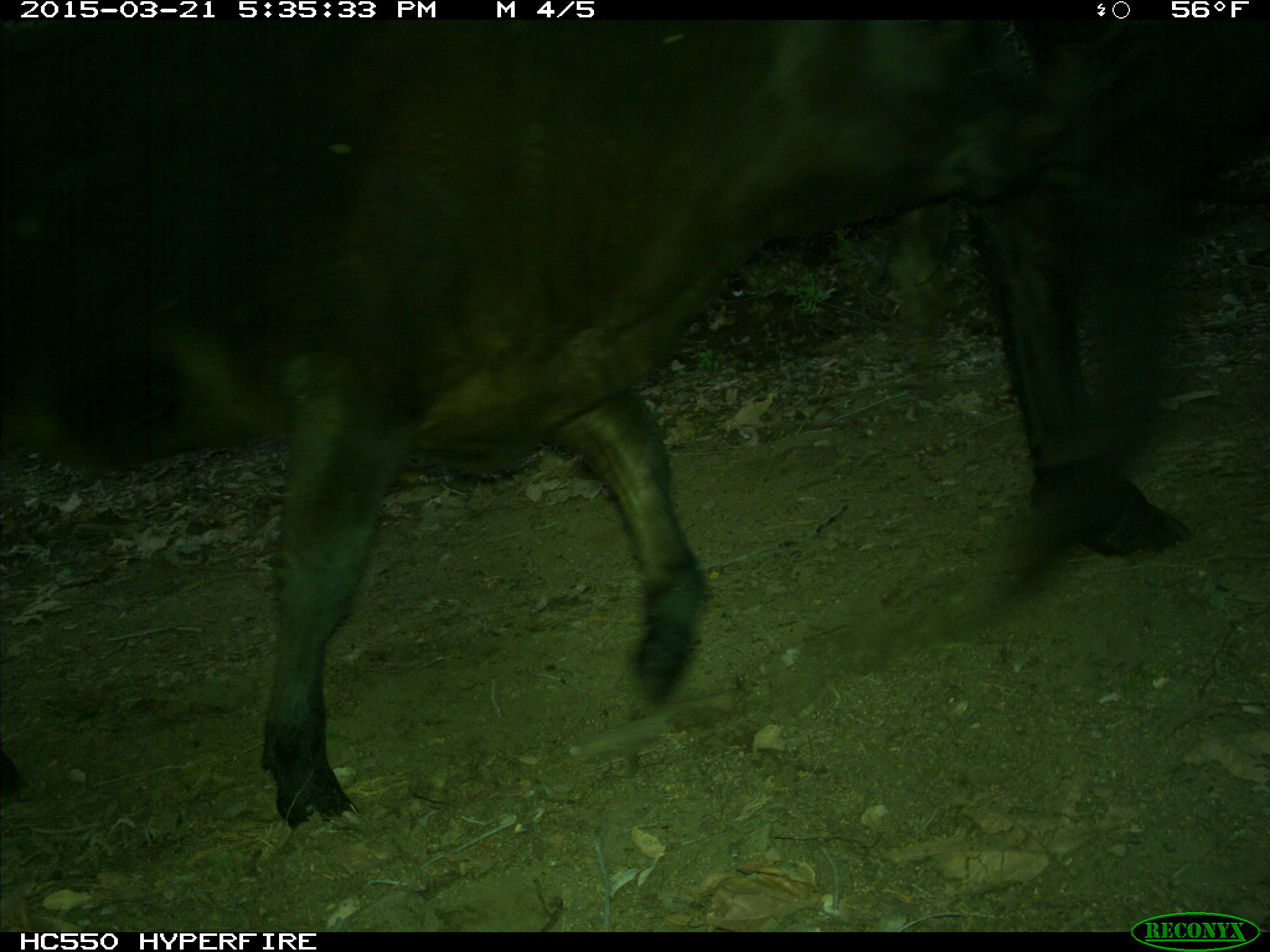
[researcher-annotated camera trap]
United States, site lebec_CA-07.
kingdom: Animalia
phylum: Chordata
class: Mammalia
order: Artiodactyla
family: Bovidae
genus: Bos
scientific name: Bos taurus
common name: domestic cow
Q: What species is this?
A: Bos taurus (domestic cow).